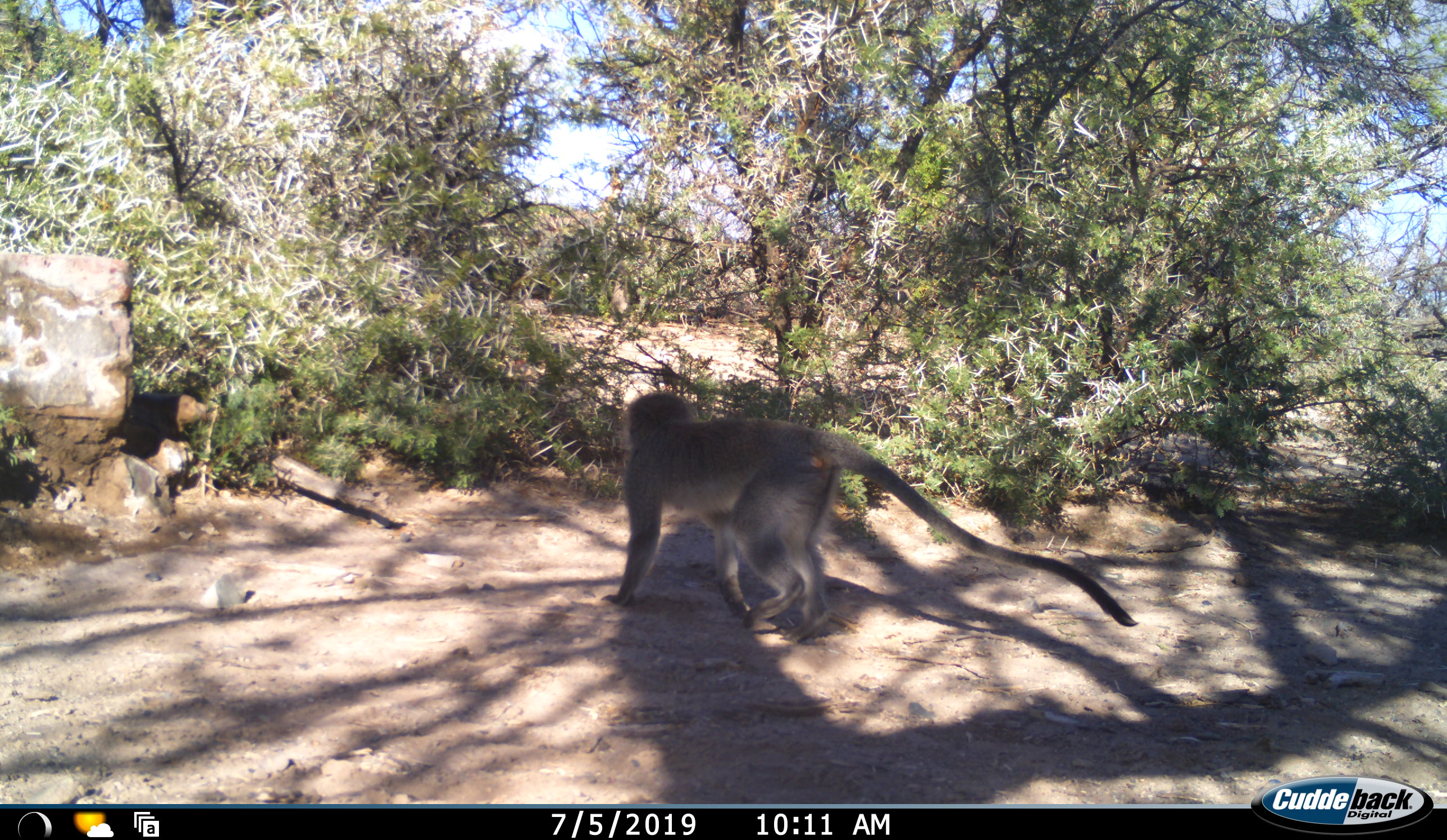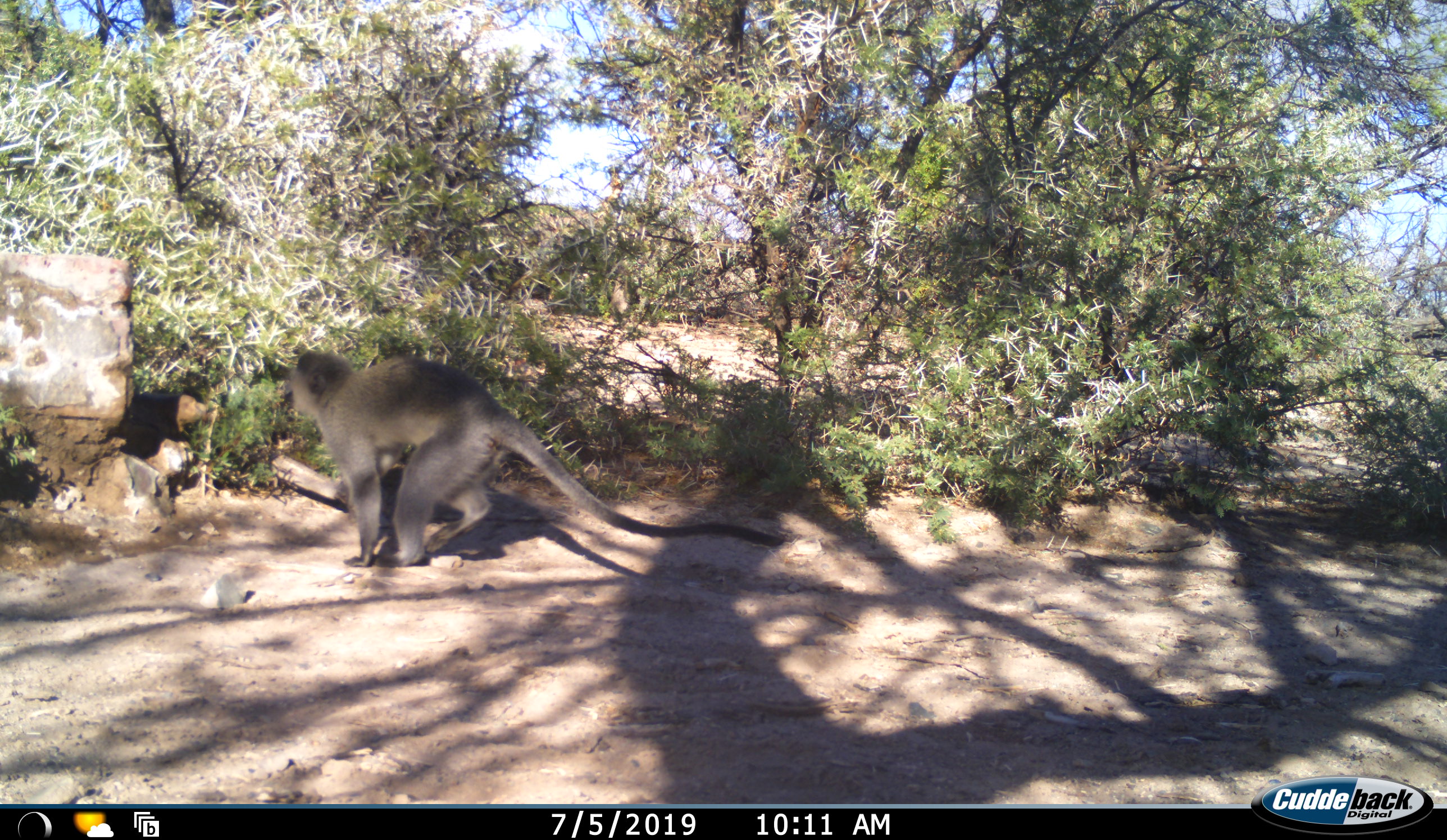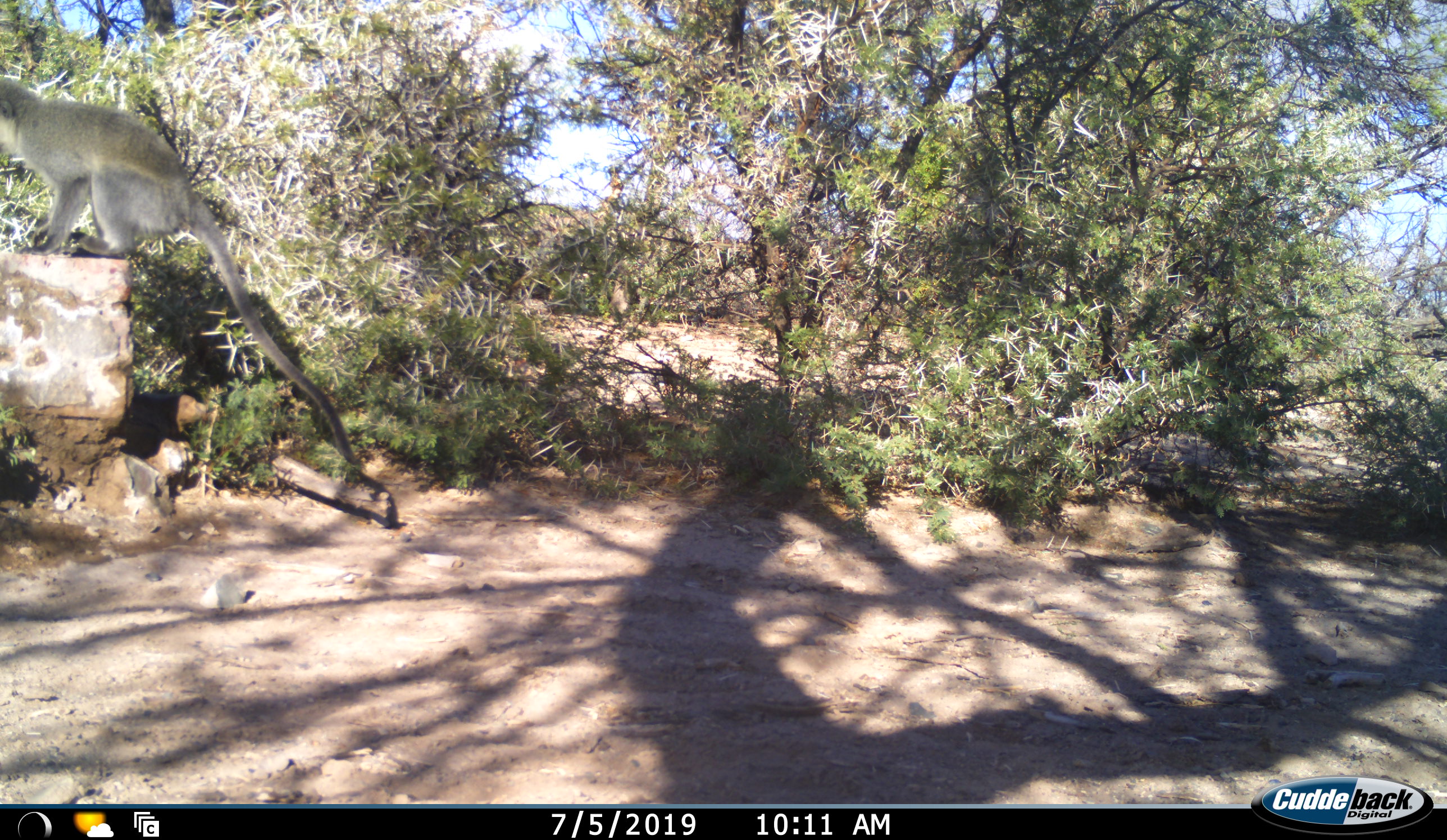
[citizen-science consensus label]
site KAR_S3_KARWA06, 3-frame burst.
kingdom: Animalia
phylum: Chordata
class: Mammalia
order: Primates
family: Cercopithecidae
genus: Chlorocebus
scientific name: Chlorocebus pygerythrus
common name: vervet monkey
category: monkeyvervet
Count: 1.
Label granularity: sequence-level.